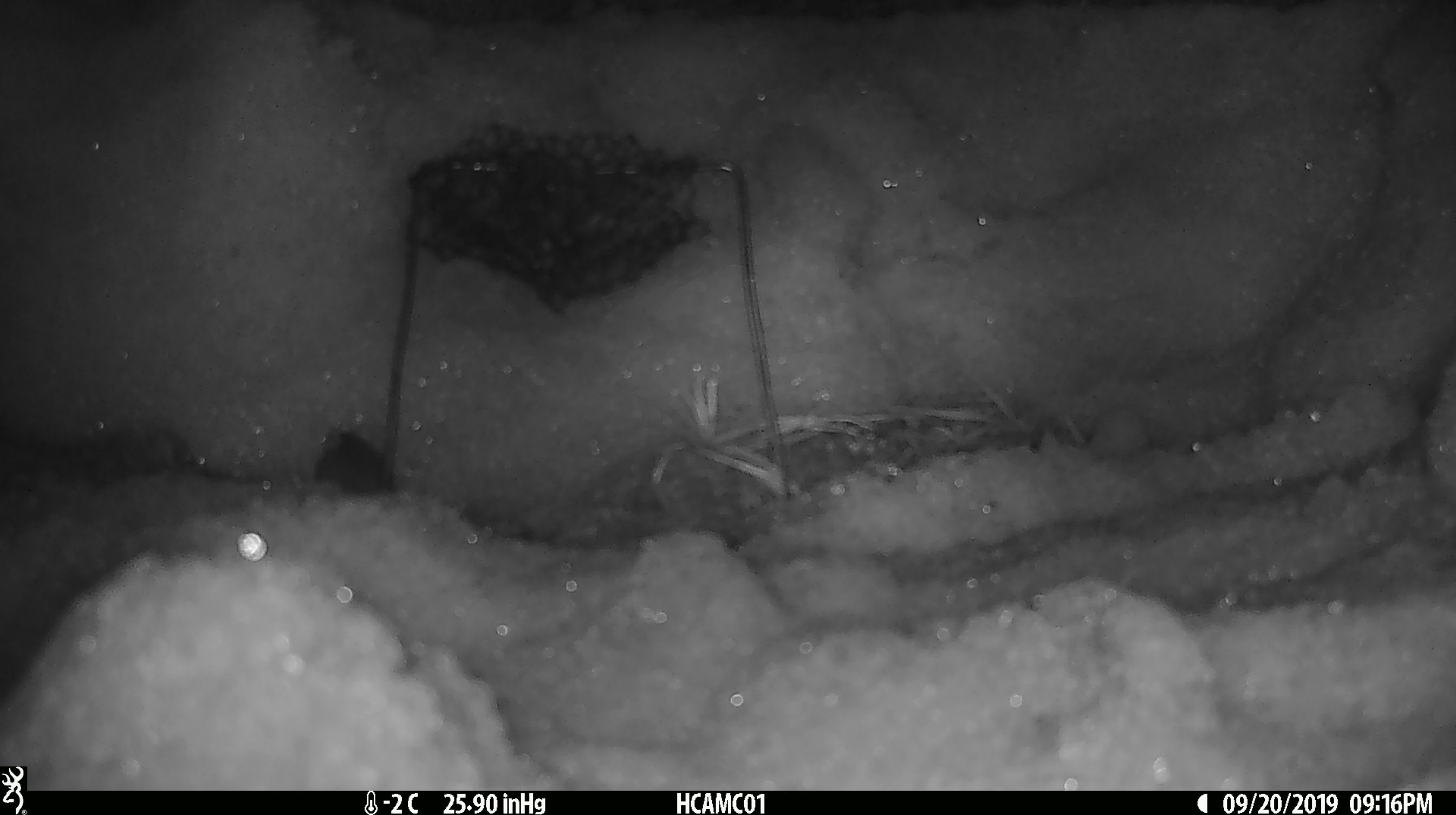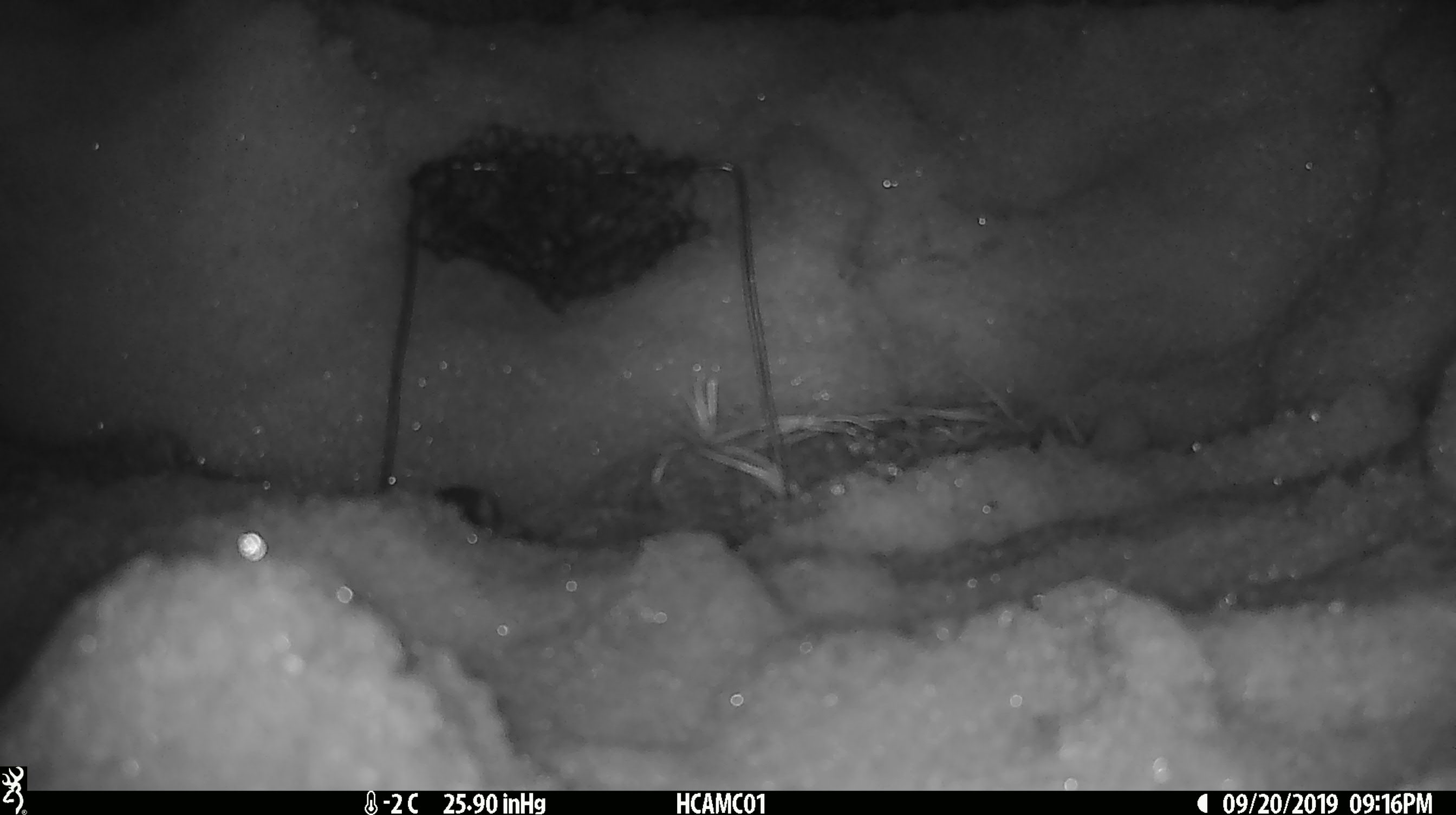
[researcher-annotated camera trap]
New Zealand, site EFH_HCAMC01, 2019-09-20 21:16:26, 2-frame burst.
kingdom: Animalia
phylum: Chordata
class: Mammalia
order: Rodentia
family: Muridae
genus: Mus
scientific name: Mus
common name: mouse